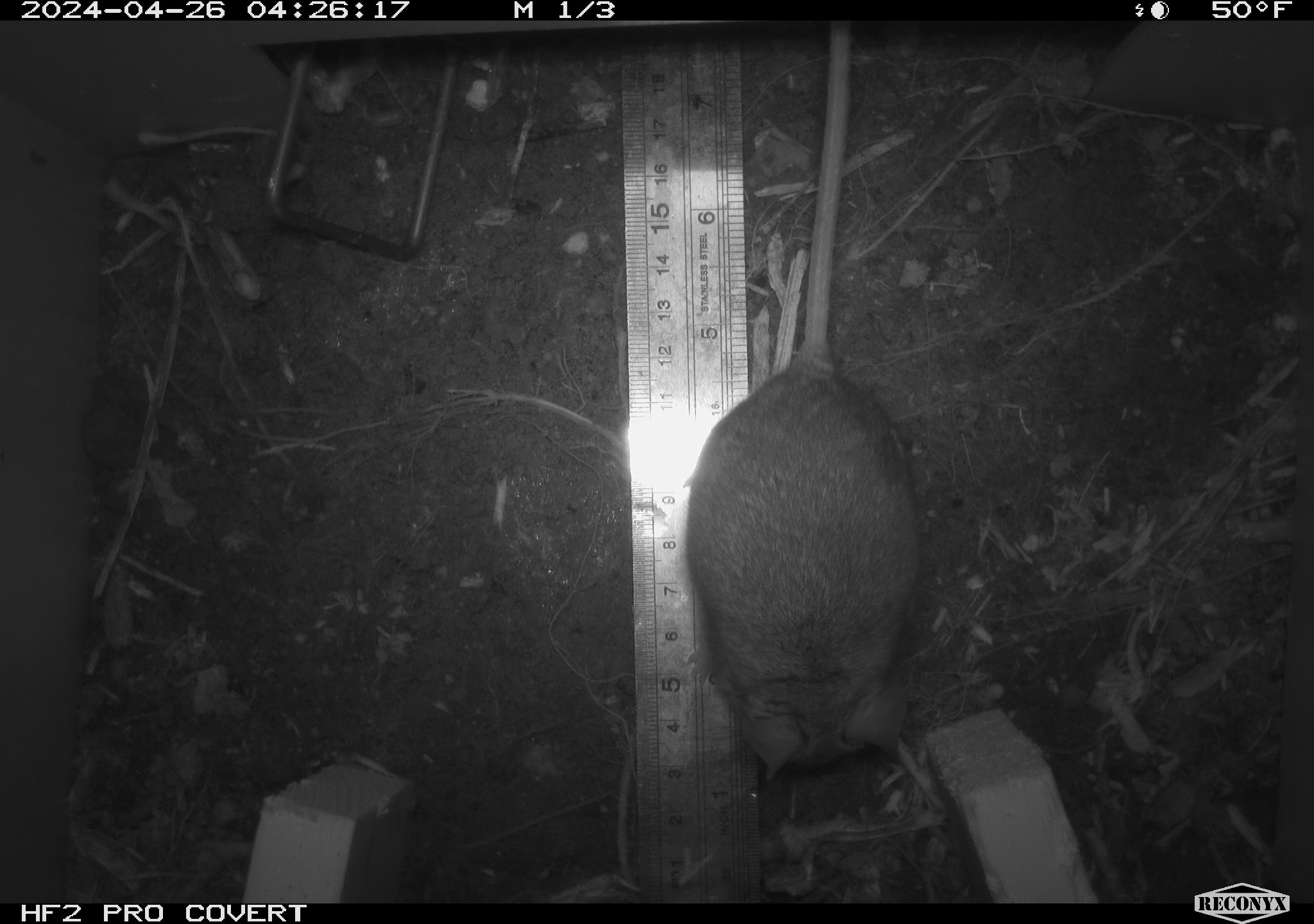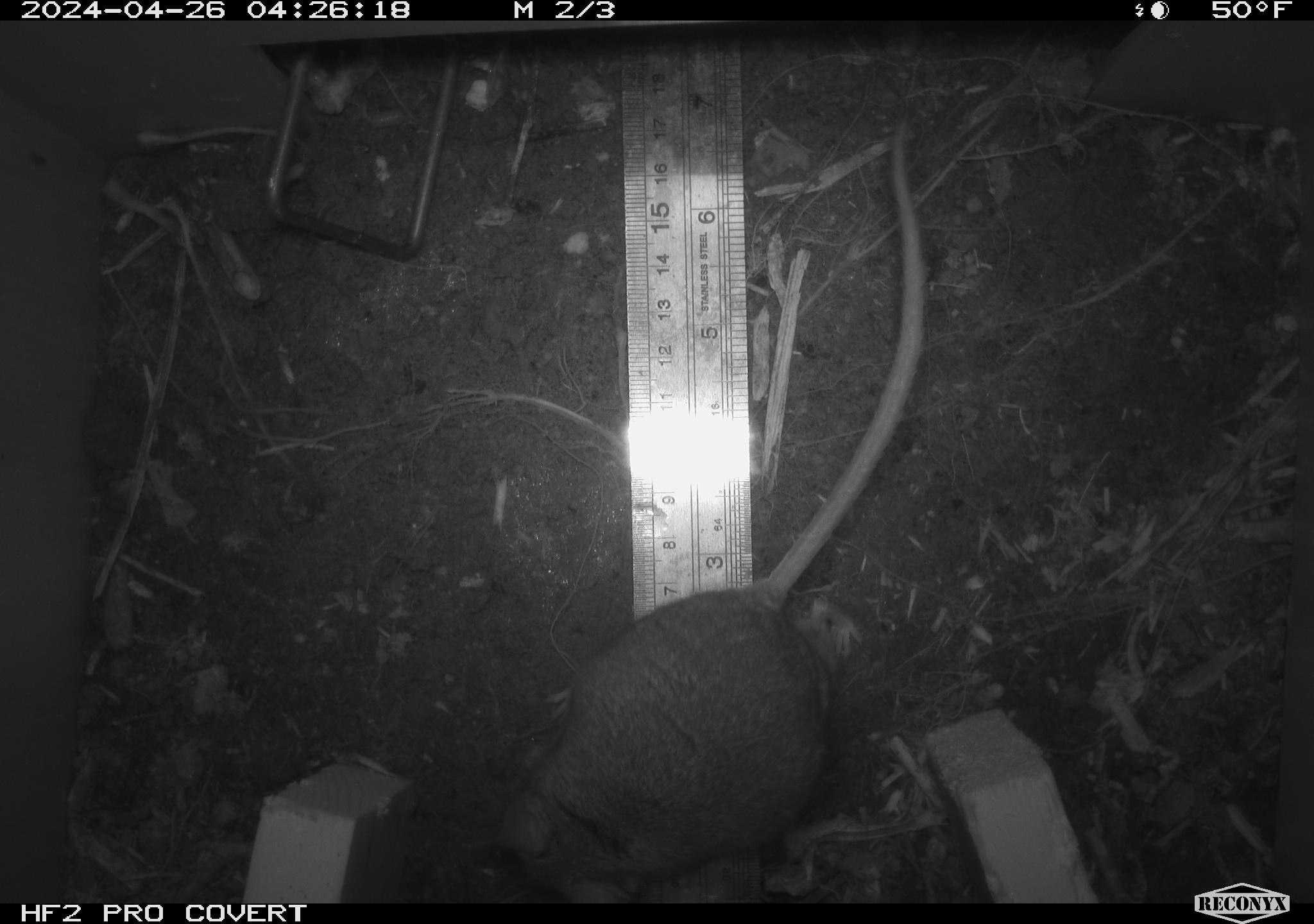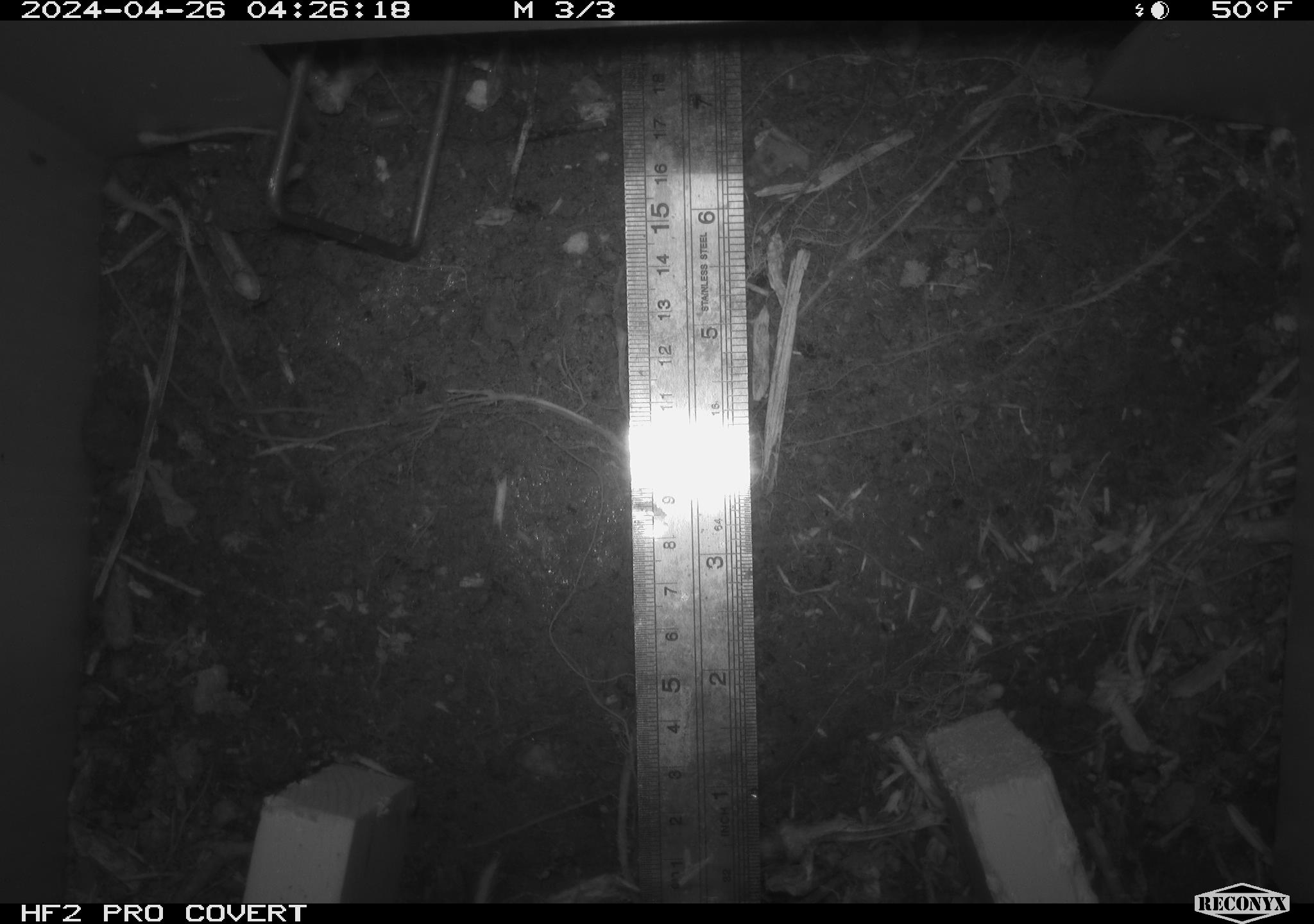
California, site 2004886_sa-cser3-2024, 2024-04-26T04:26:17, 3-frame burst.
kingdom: Animalia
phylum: Chordata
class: Mammalia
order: Rodentia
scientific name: Rodentia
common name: rodent